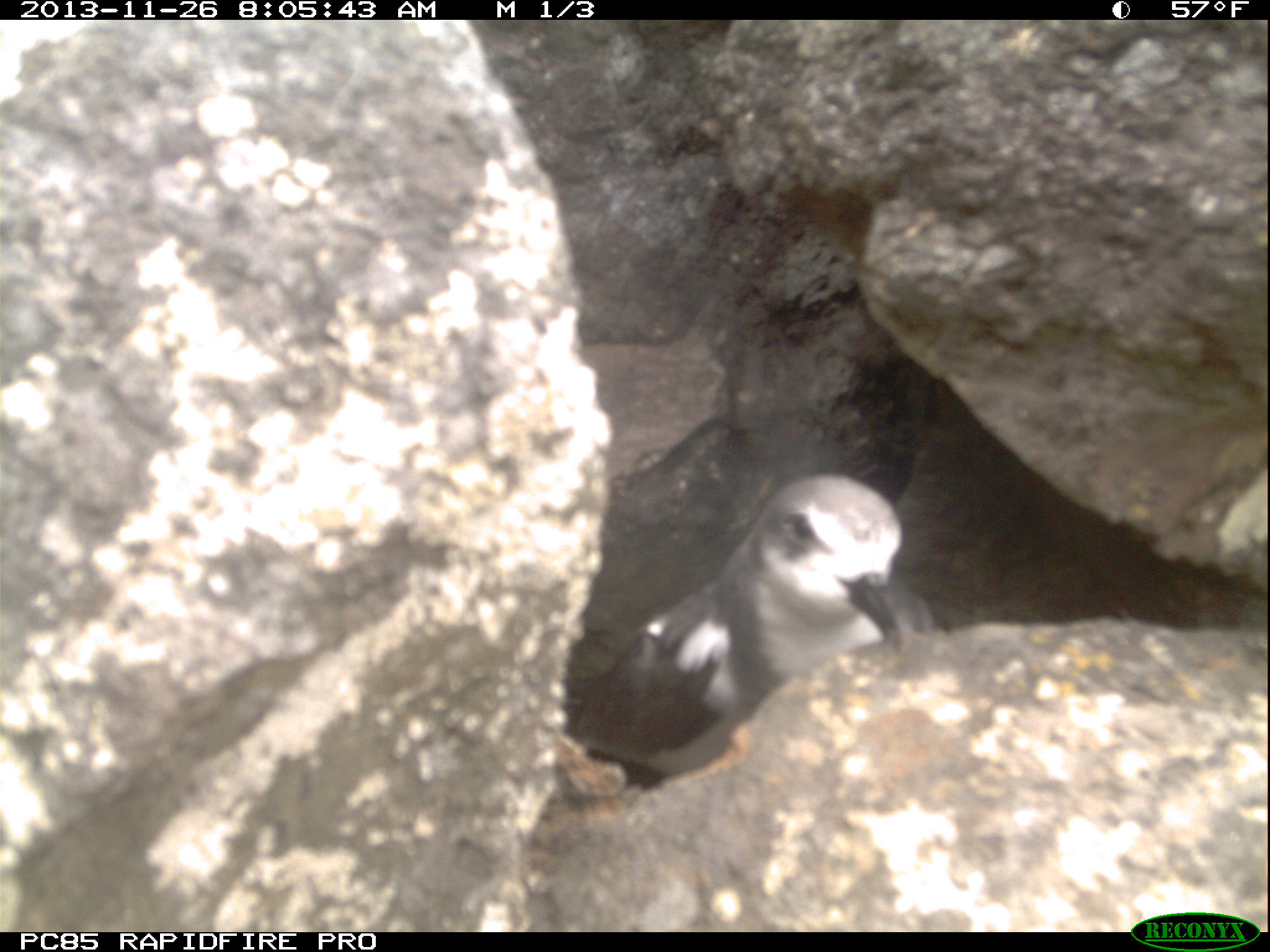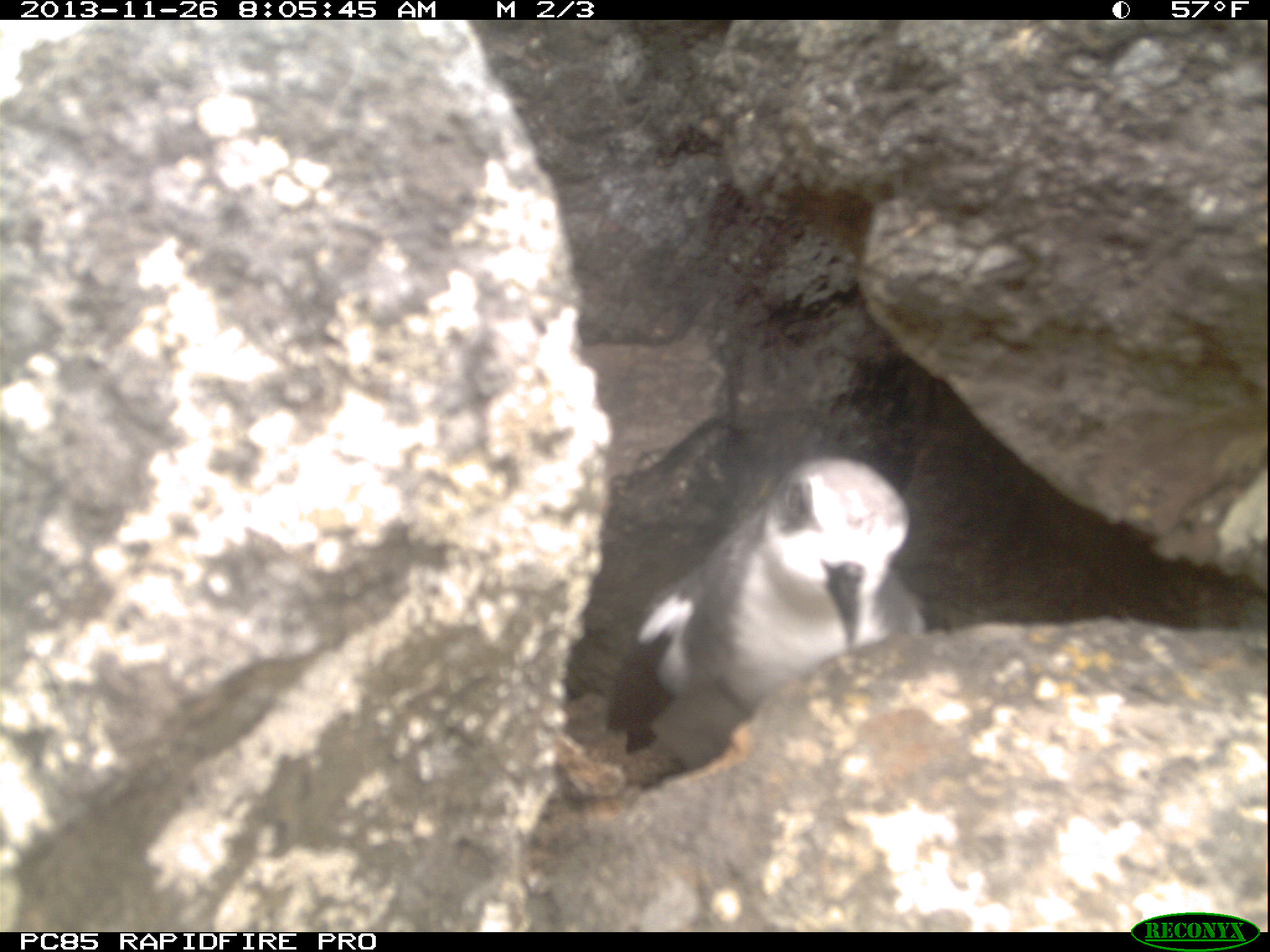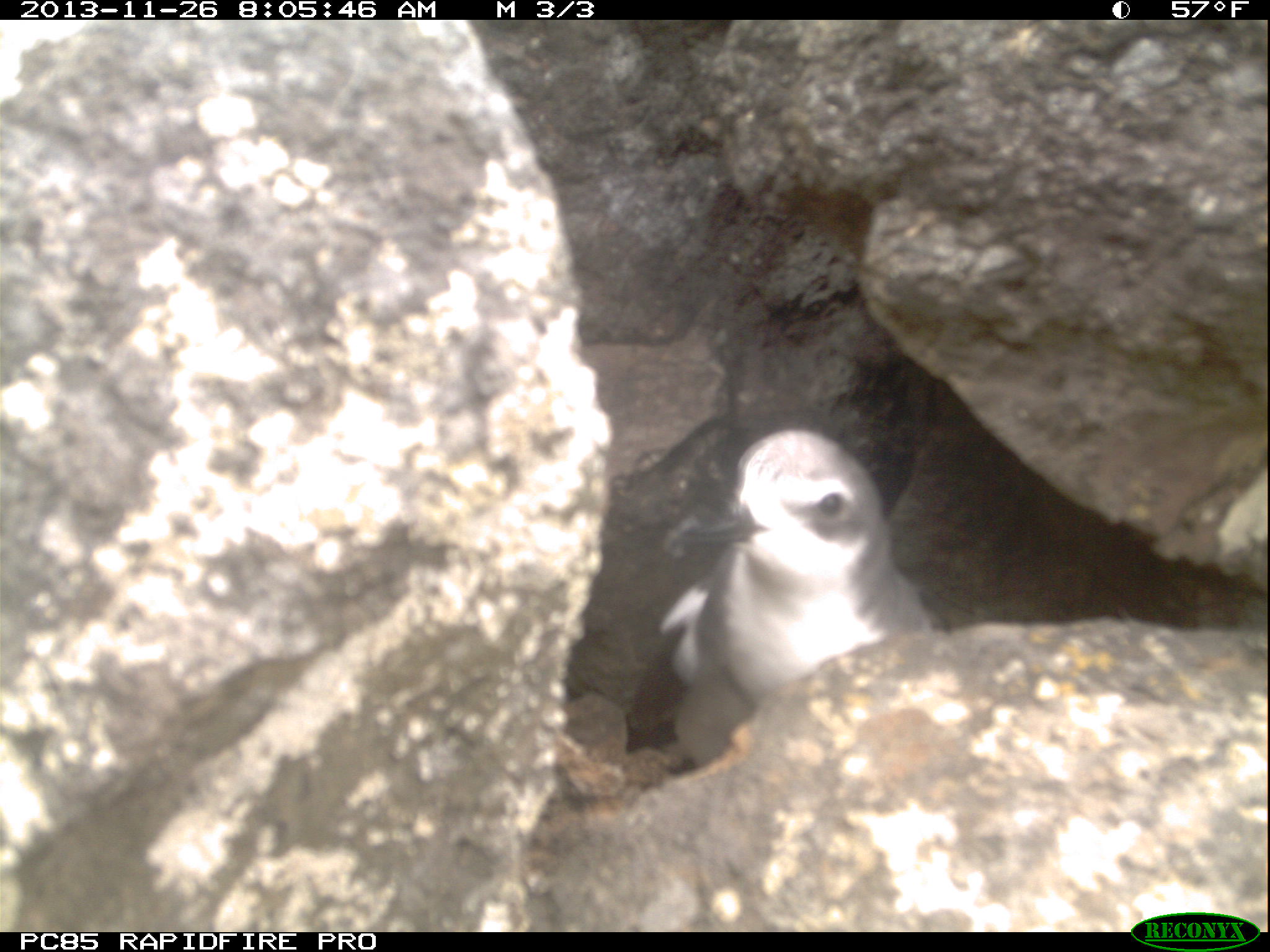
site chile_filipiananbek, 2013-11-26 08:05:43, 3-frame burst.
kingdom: Animalia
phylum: Chordata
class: Aves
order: Procellariiformes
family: Procellariidae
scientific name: Procellariidae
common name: petrel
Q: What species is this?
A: Petrel (Procellariidae).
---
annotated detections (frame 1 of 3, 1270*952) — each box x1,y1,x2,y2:
petrel: 560,459,915,777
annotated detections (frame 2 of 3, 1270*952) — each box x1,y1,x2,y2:
petrel: 602,449,929,759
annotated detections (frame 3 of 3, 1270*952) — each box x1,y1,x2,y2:
petrel: 616,423,940,764